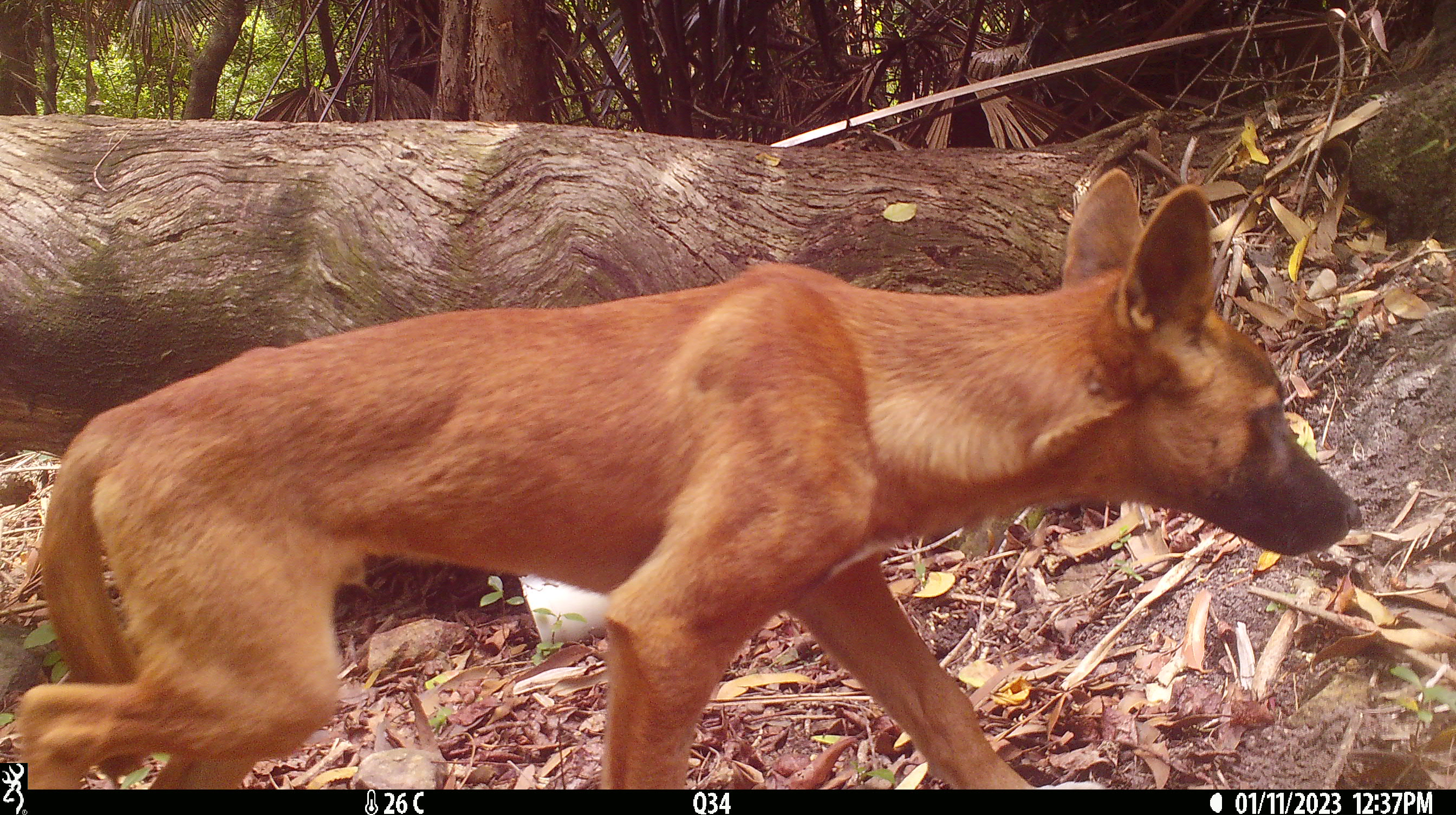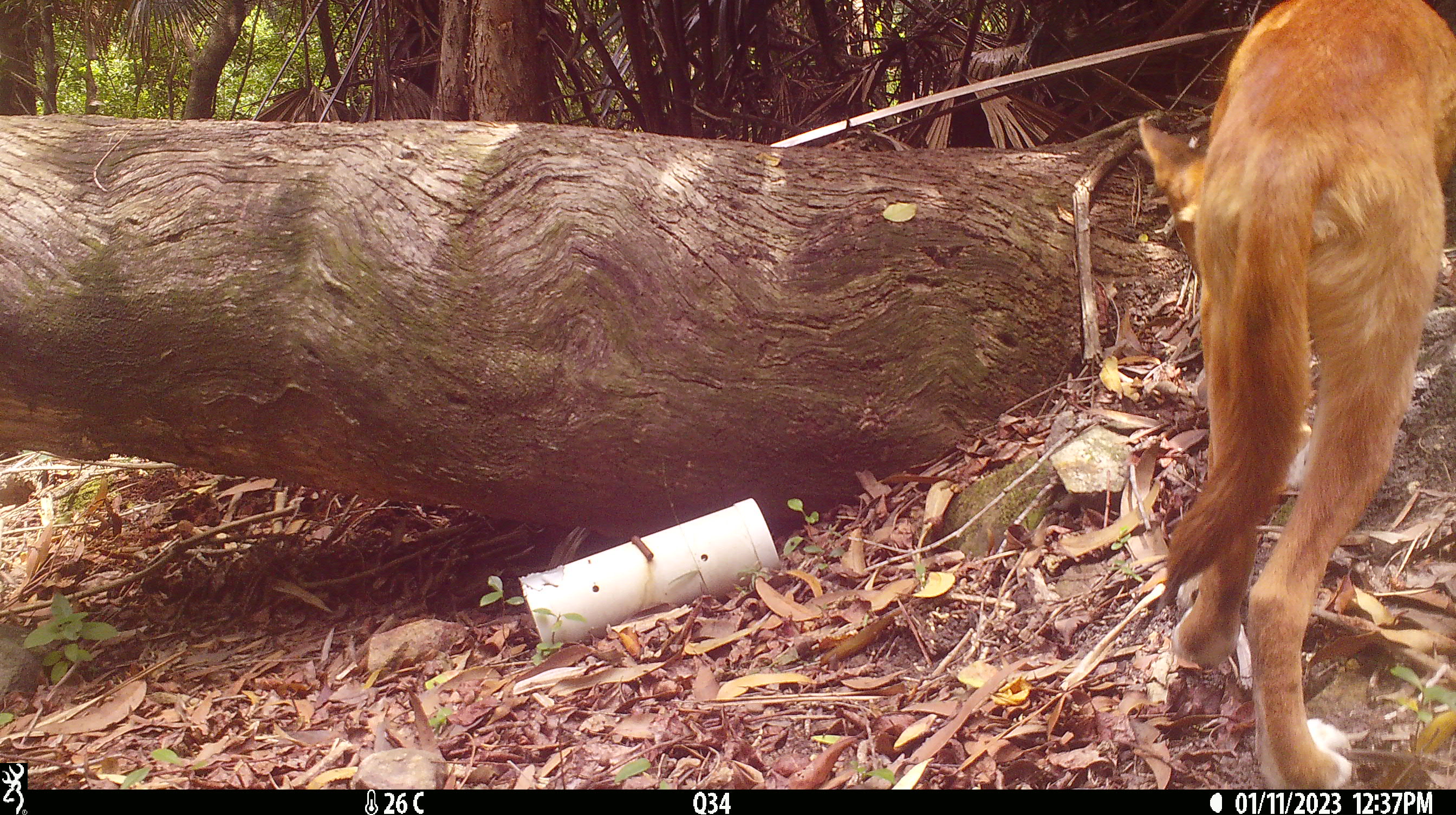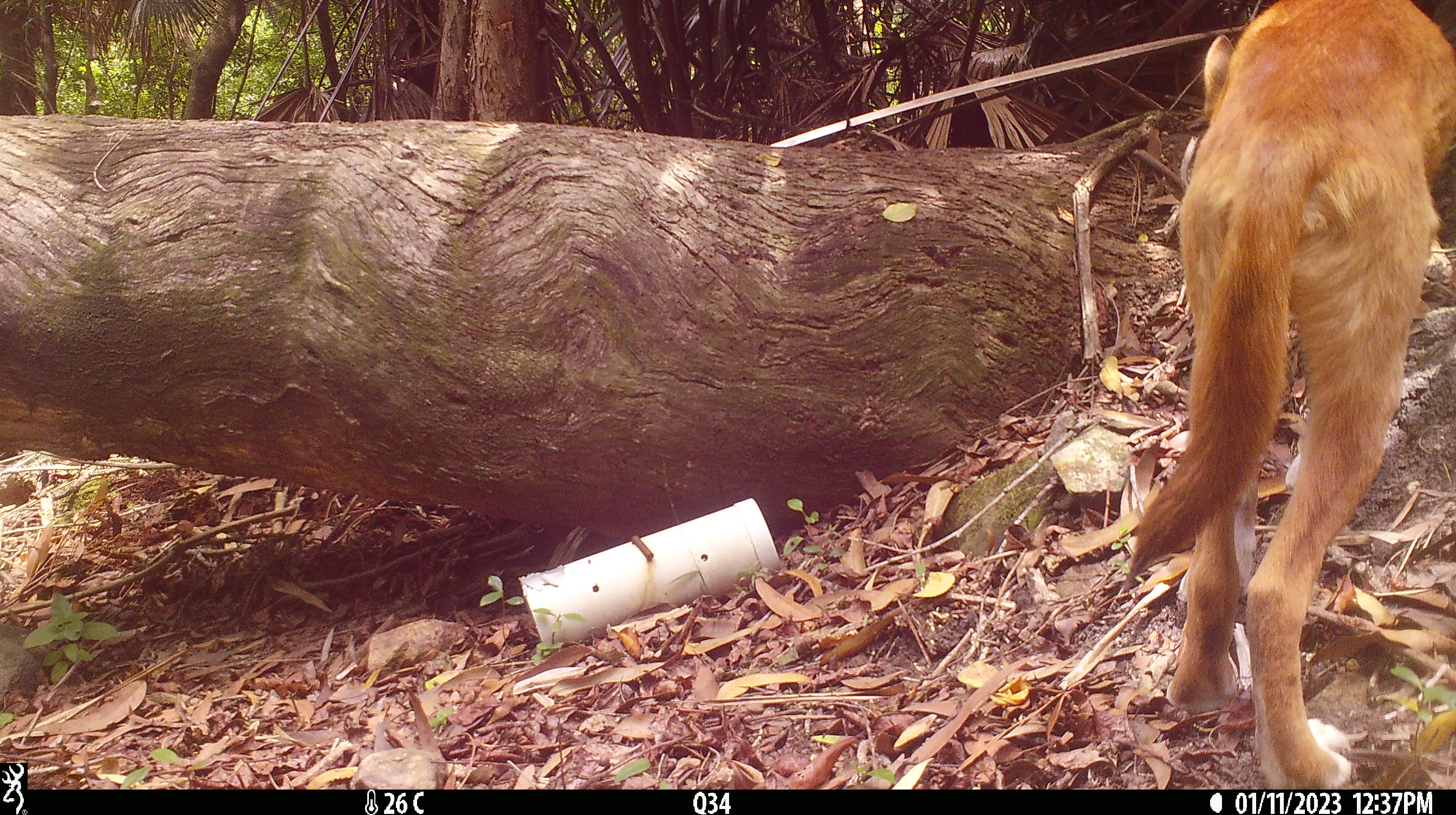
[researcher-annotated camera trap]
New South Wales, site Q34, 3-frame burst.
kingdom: Animalia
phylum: Chordata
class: Mammalia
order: Carnivora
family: Canidae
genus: Canis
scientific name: Canis familiaris dingo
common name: dingo